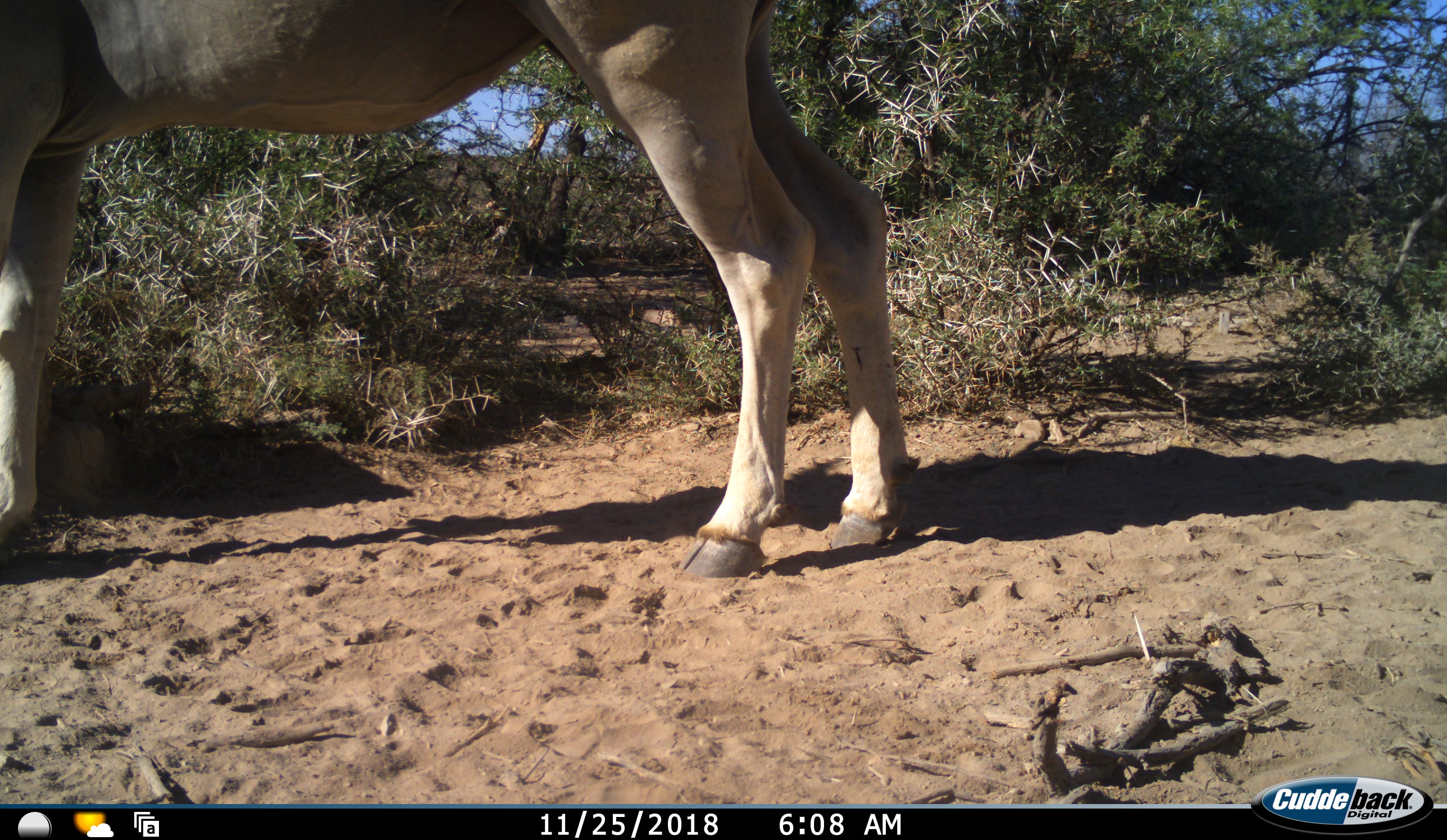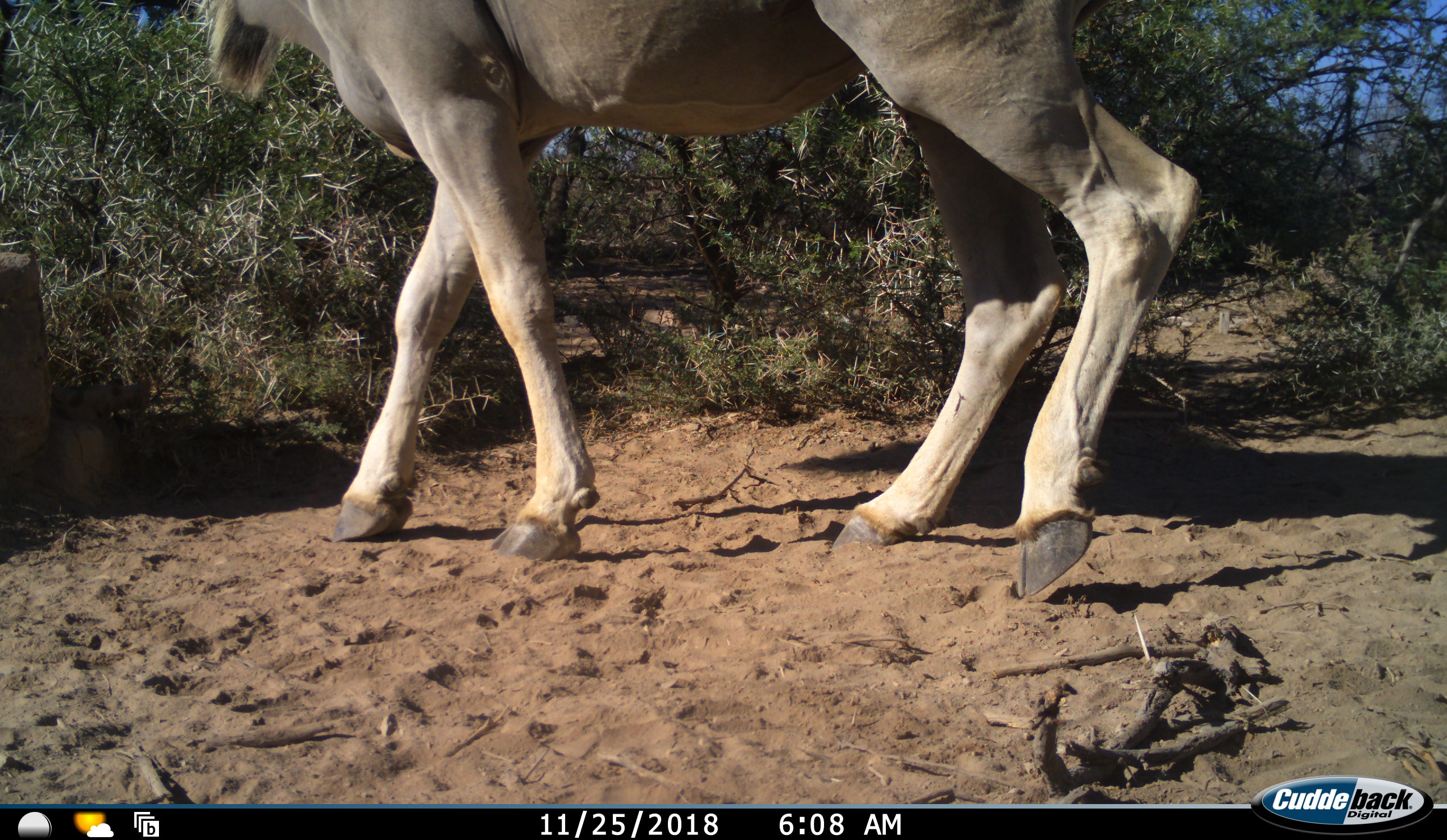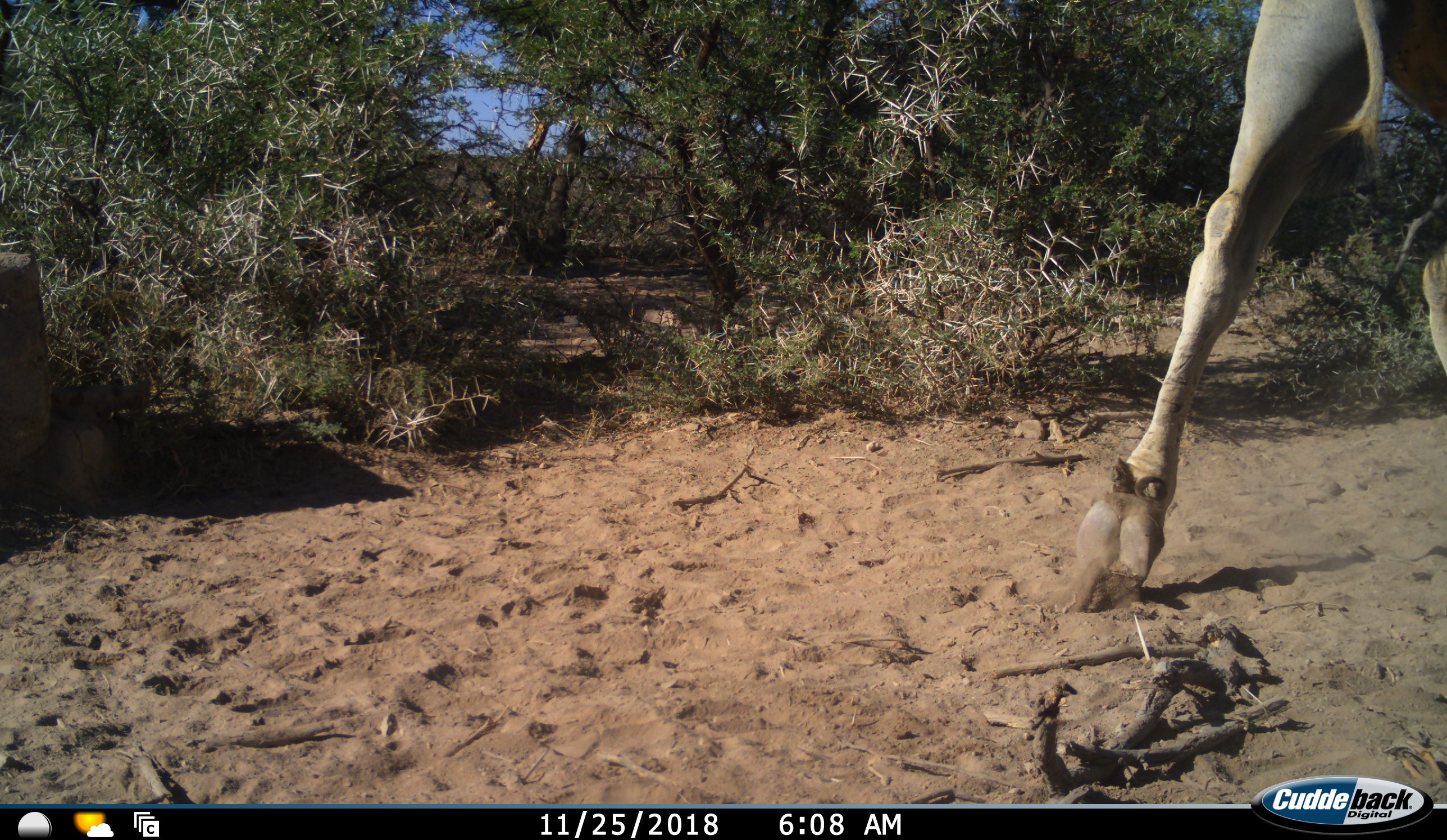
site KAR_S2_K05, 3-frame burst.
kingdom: Animalia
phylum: Chordata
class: Mammalia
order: Artiodactyla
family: Bovidae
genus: Tragelaphus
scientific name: Tragelaphus oryx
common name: eland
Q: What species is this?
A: Eland (Tragelaphus oryx).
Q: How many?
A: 1.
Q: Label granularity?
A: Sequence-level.